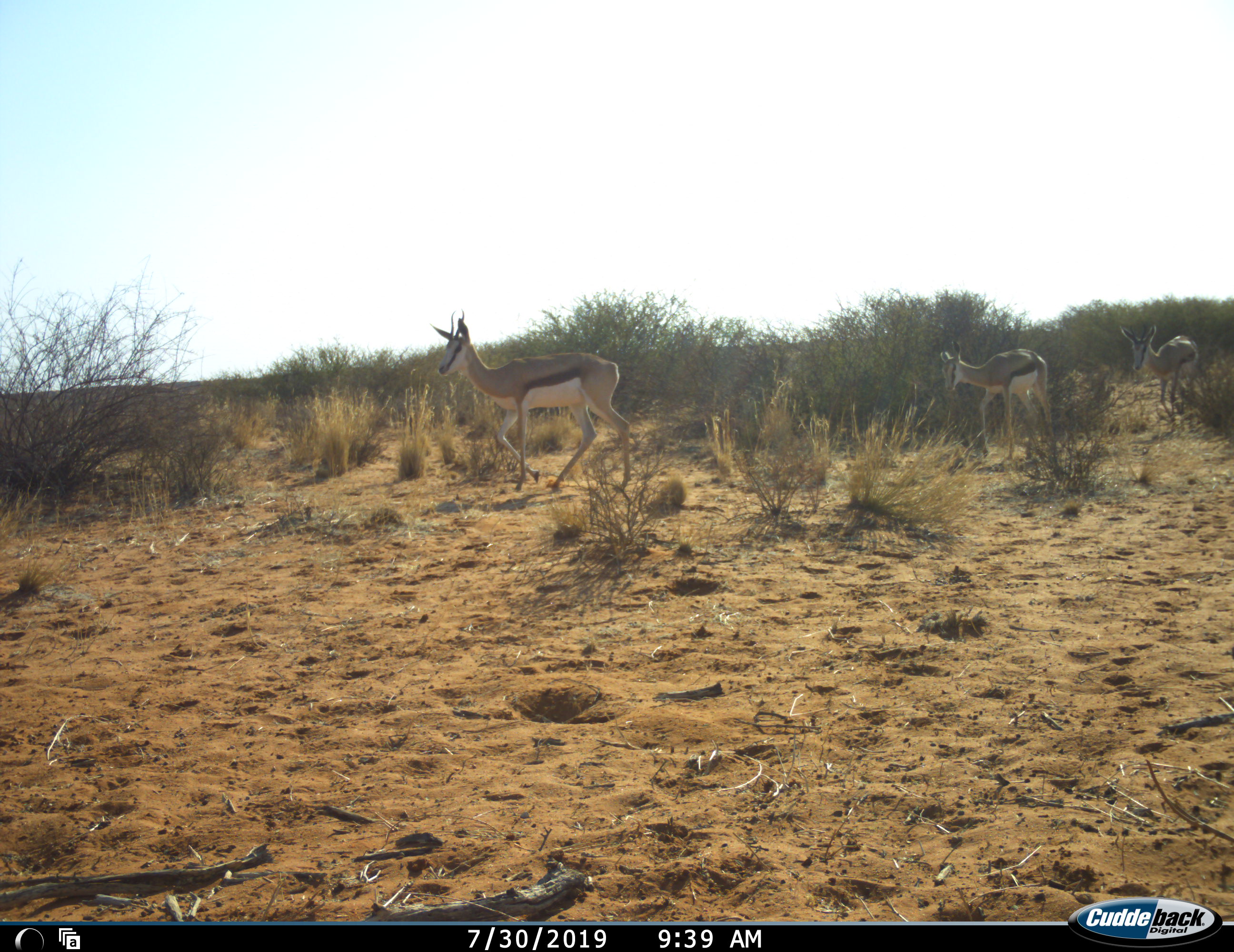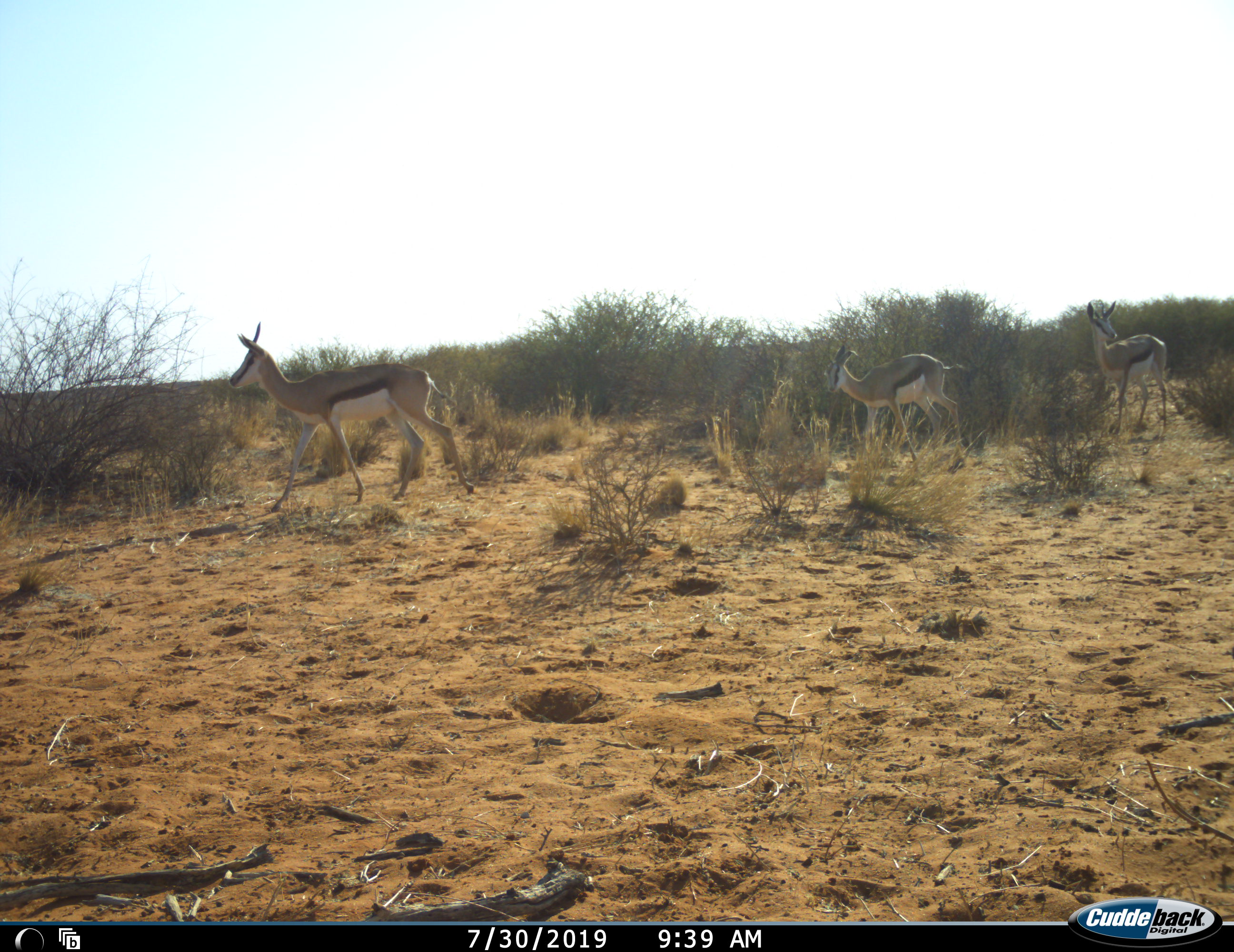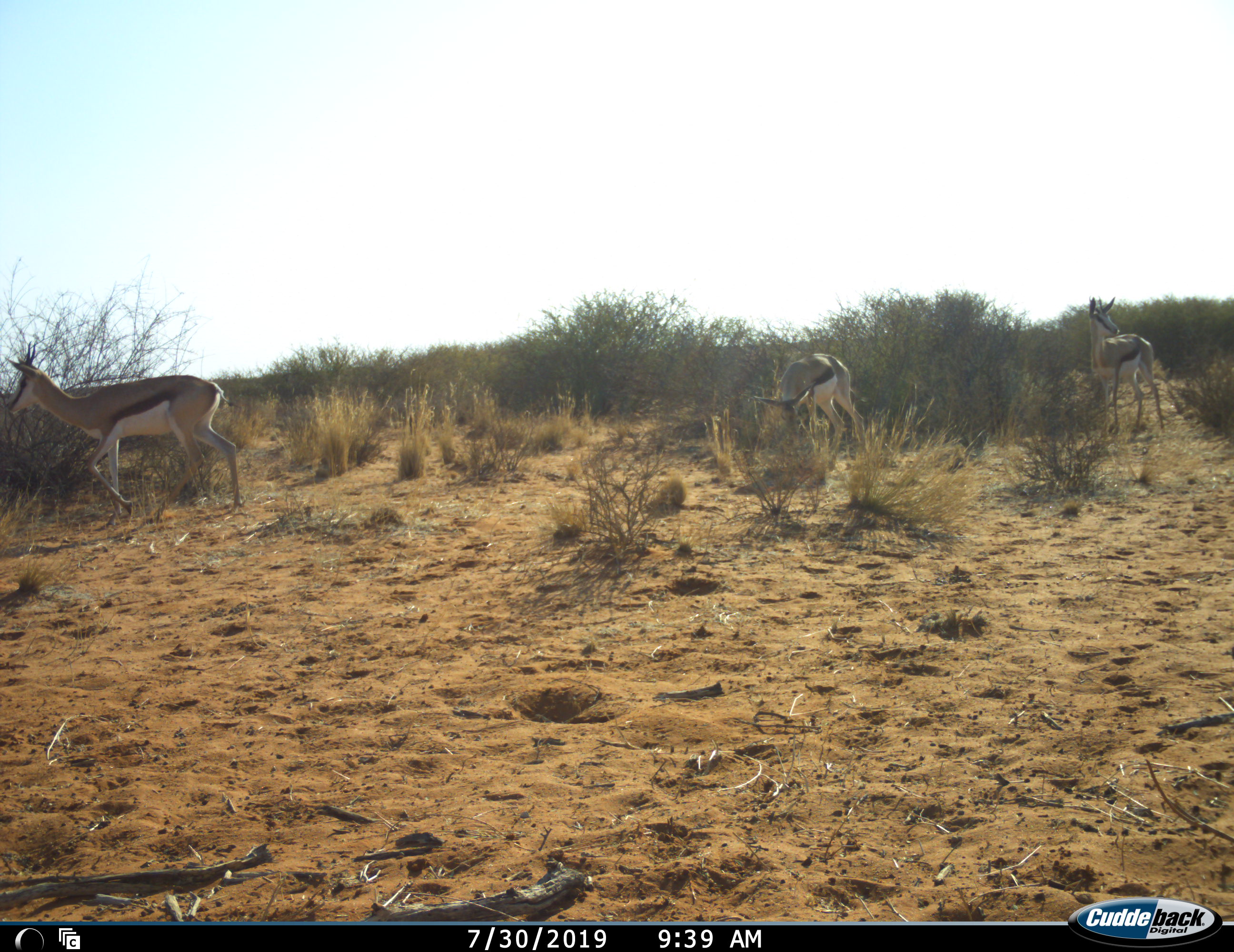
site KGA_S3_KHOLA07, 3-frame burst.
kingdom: Animalia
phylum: Chordata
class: Mammalia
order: Artiodactyla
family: Bovidae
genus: Antidorcas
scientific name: Antidorcas marsupialis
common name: springbok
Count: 3.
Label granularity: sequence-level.